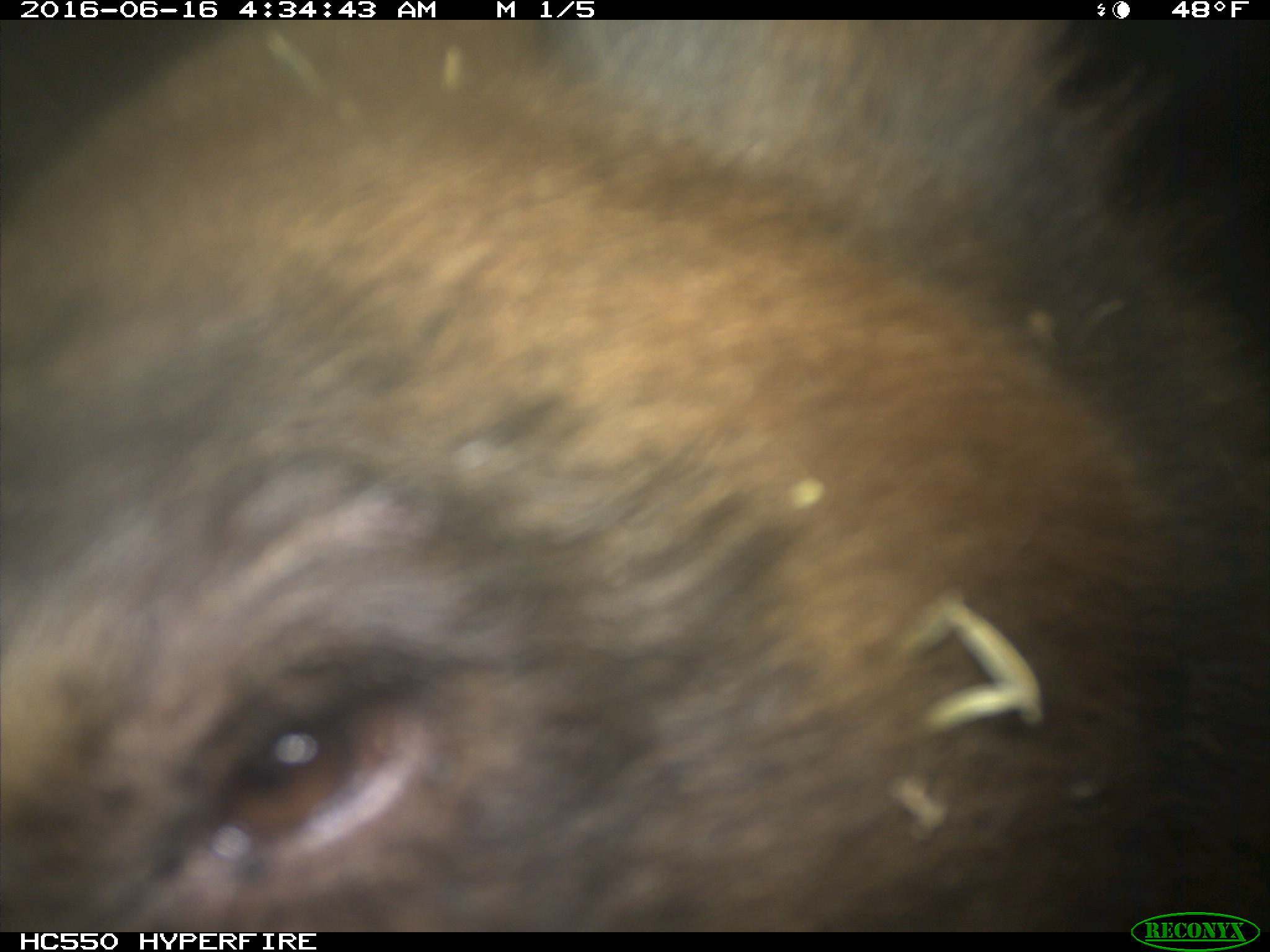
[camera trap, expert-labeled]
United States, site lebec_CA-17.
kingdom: Animalia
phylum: Chordata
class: Mammalia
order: Carnivora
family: Ursidae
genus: Ursus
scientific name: Ursus americanus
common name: american black bear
Ursus americanus (american black bear).